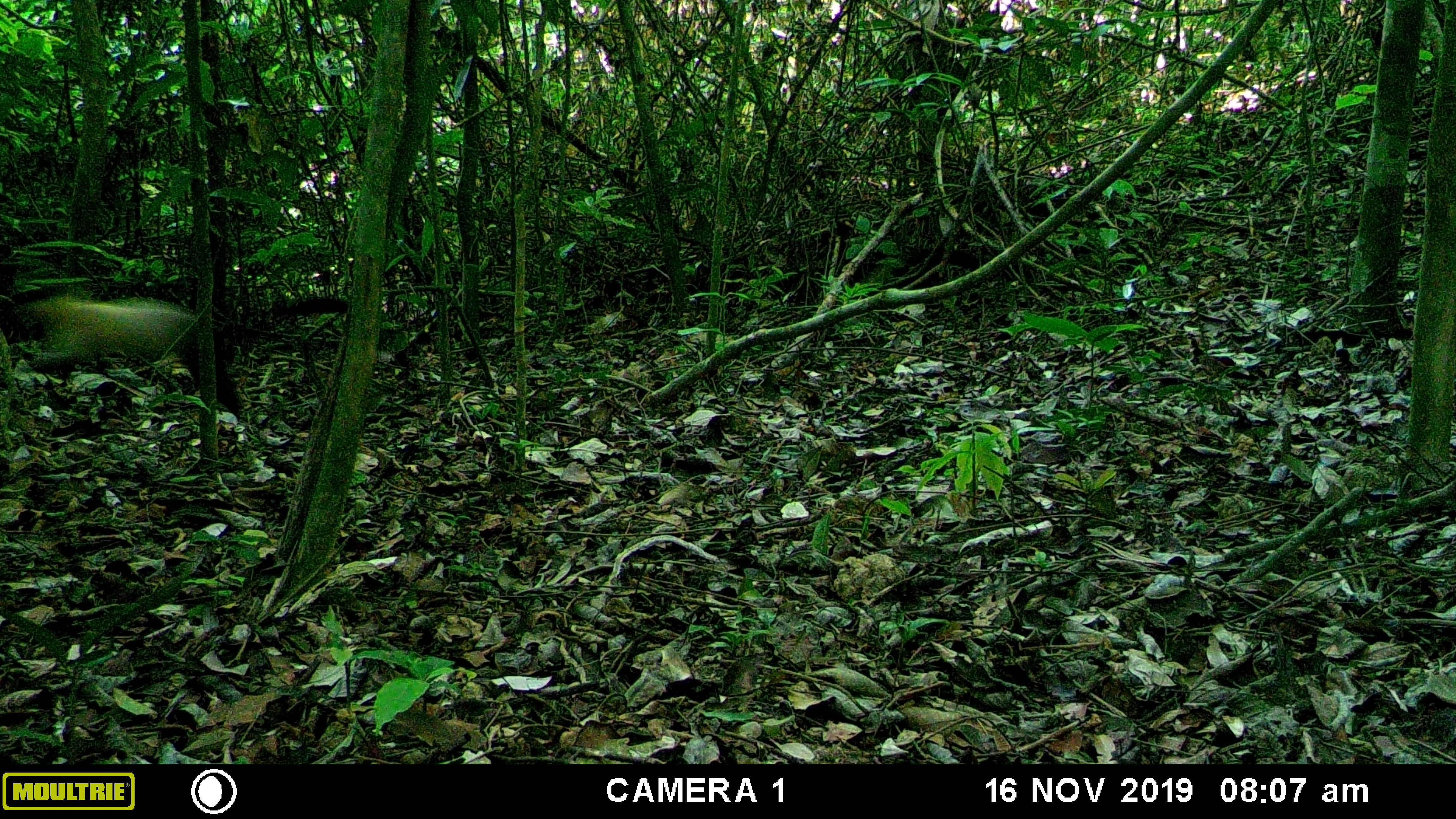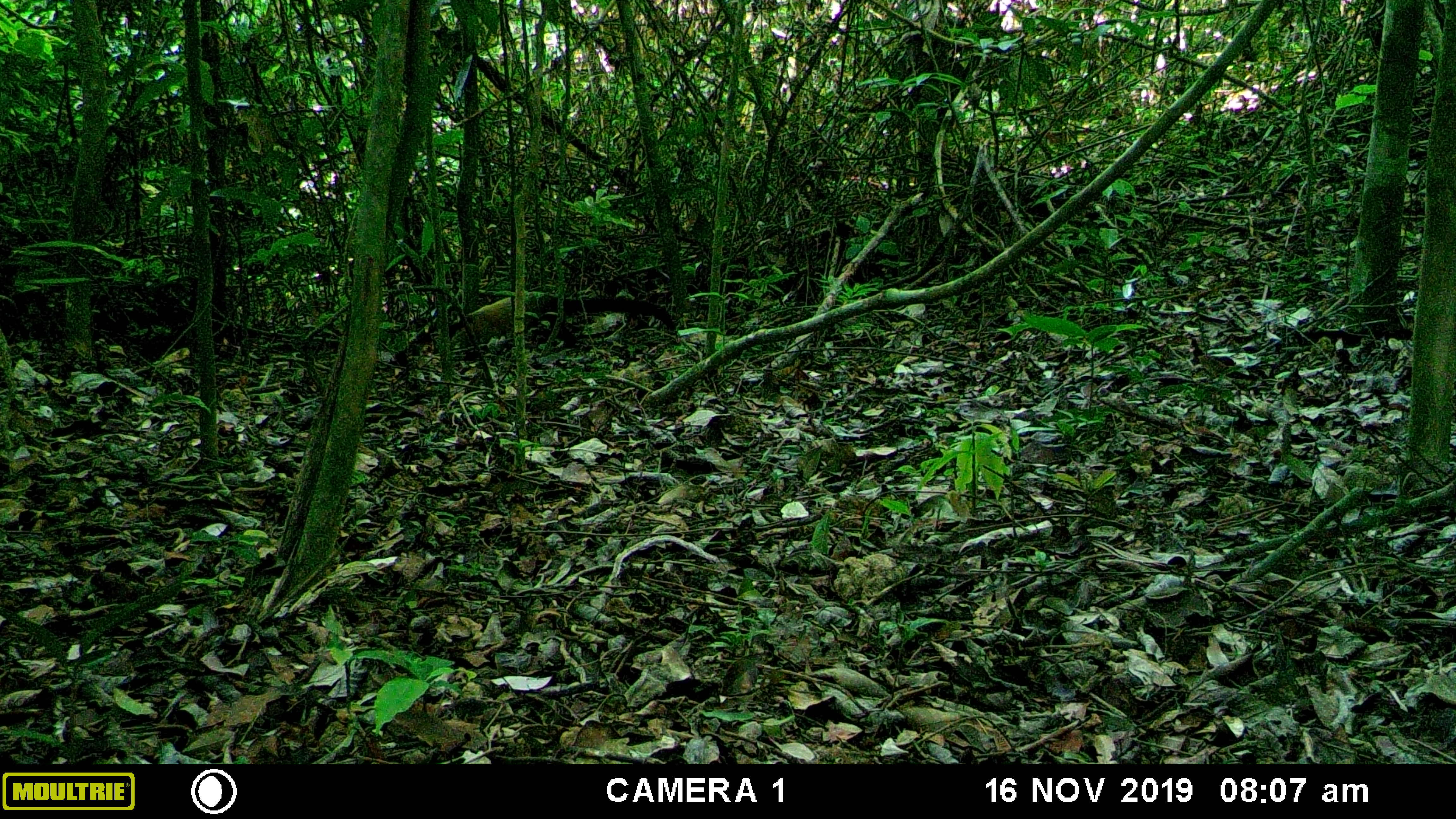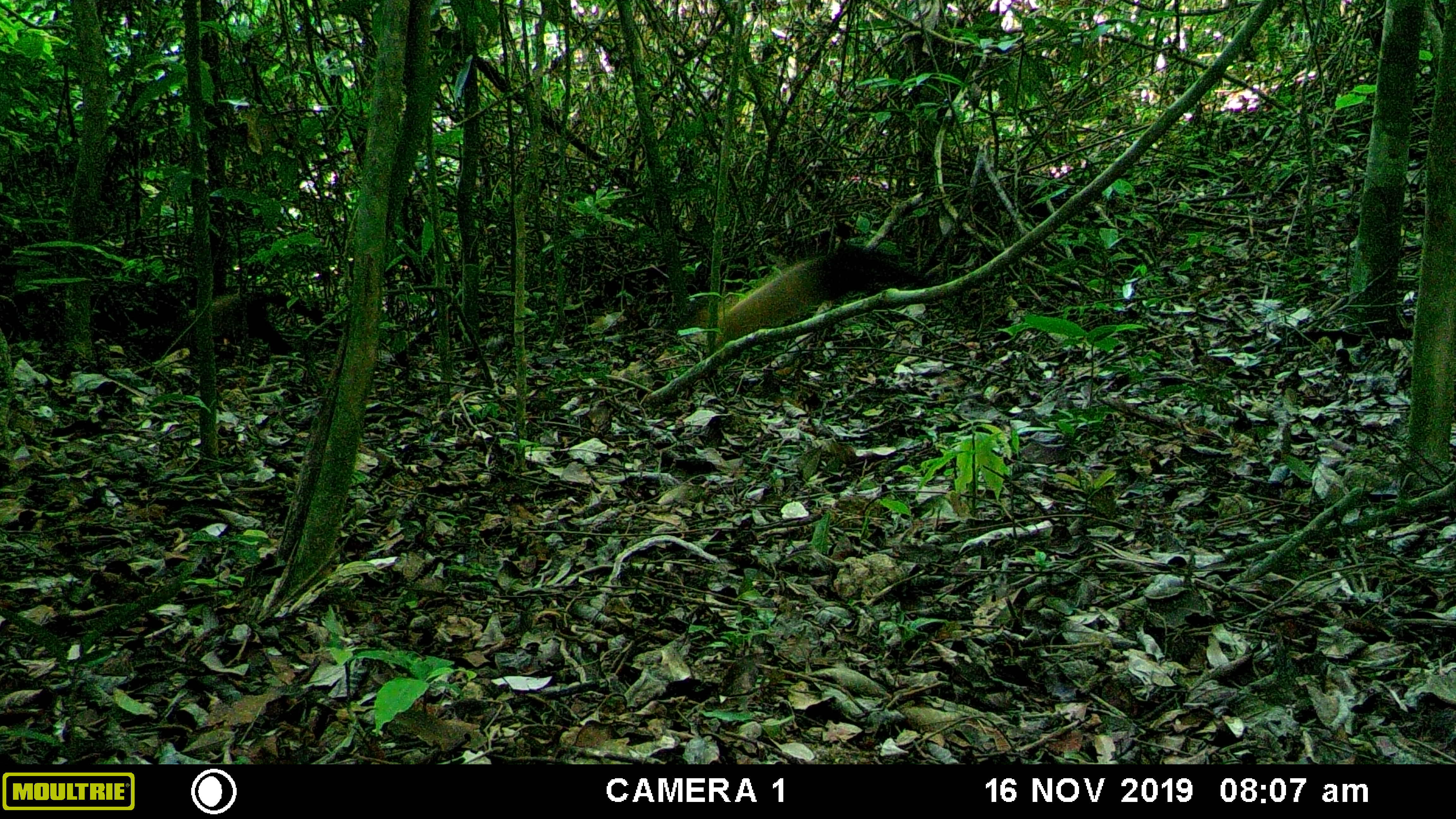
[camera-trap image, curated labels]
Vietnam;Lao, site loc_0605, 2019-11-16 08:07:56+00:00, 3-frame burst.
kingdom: Animalia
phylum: Chordata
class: Mammalia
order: Carnivora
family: Mustelidae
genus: Martes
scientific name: Martes flavigula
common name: yellow-throated marten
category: yellow throated marten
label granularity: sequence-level